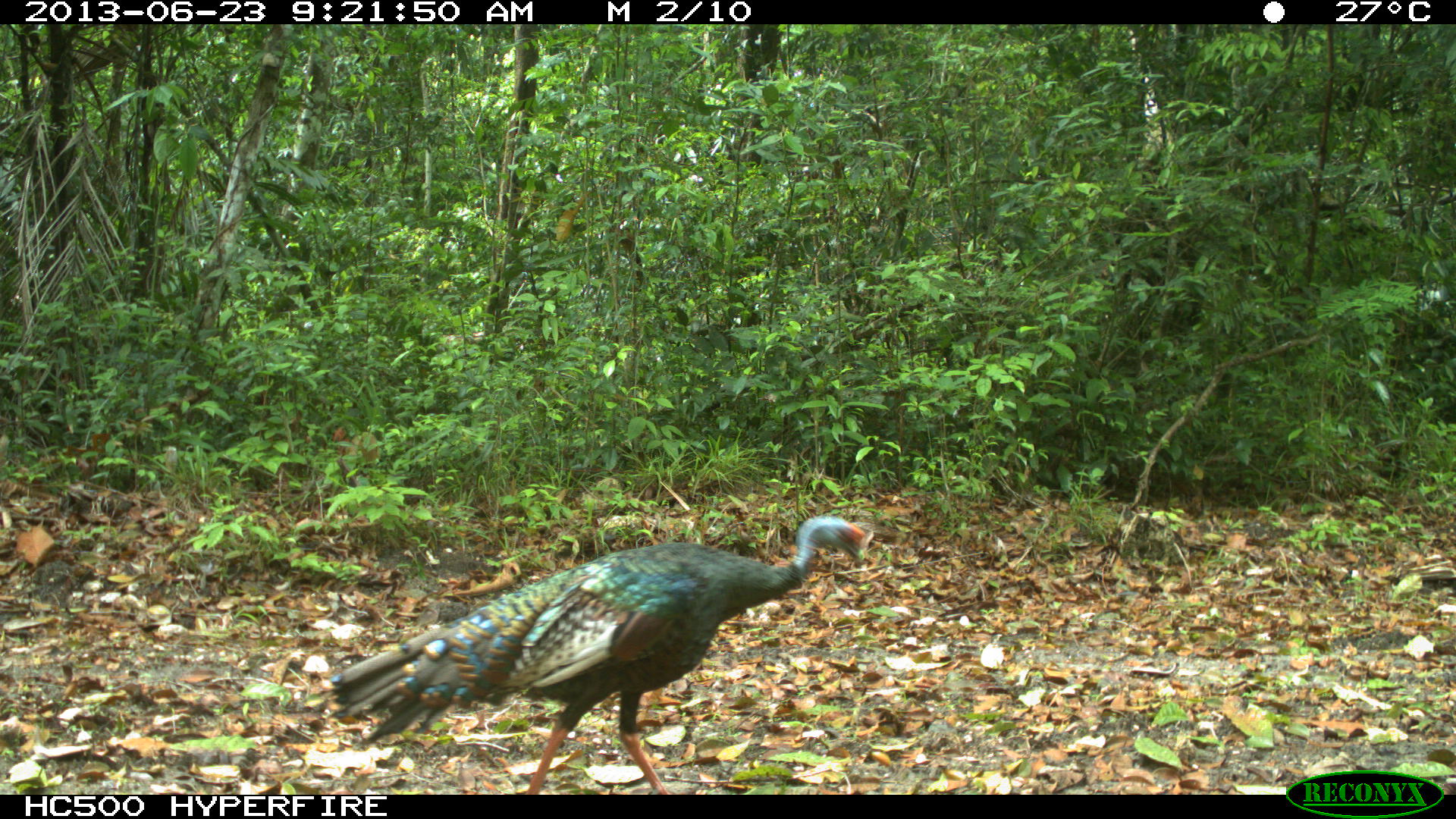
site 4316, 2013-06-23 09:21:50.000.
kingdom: Animalia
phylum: Chordata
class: Aves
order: Galliformes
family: Phasianidae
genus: Meleagris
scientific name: Meleagris ocellata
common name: ocellated turkey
Meleagris ocellata (ocellated turkey), count 1, sex female.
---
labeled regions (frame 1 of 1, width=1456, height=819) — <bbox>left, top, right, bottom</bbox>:
meleagris ocellata: <bbox>327, 515, 874, 793</bbox>